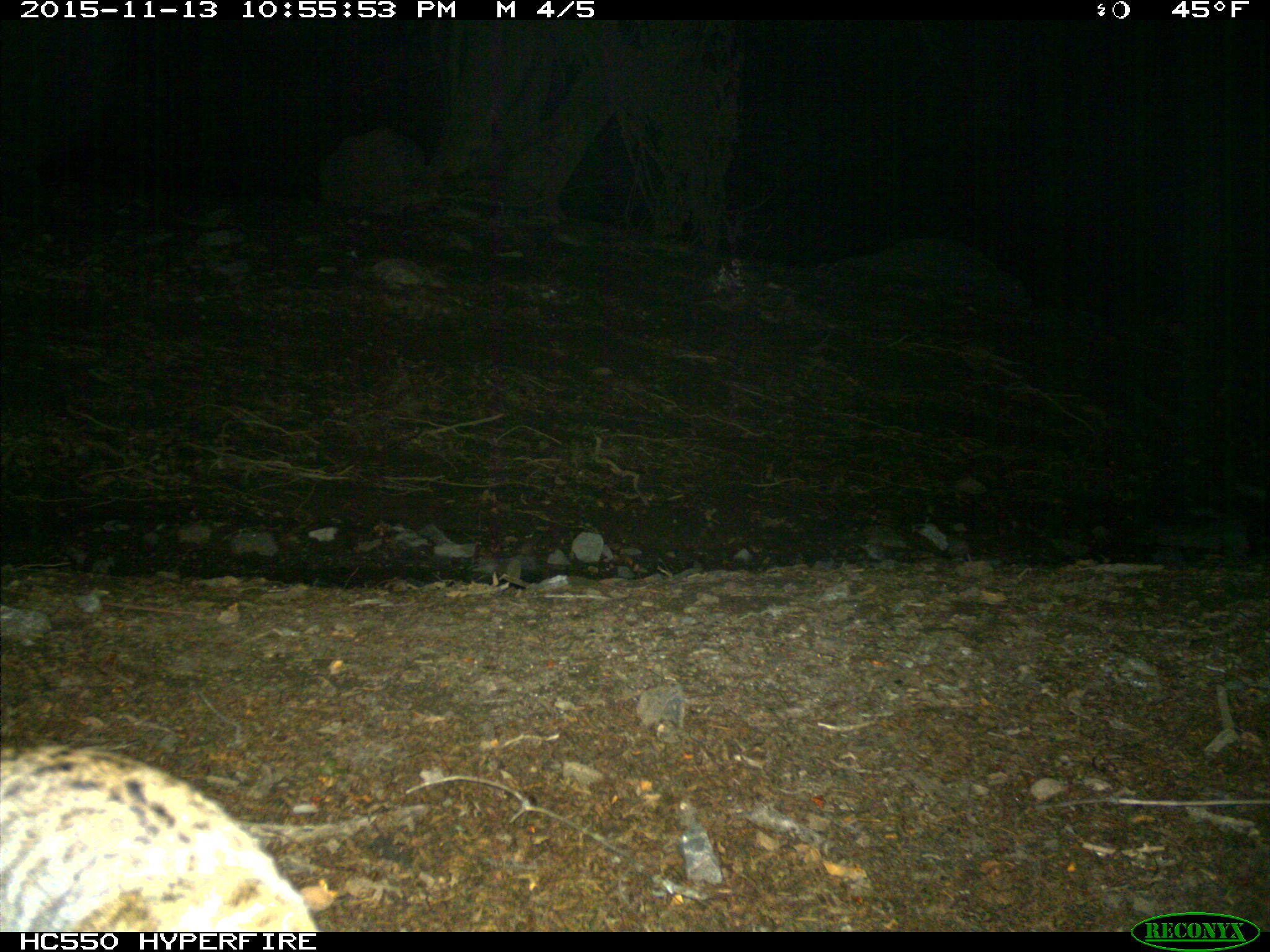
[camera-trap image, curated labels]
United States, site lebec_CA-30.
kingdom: Animalia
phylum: Chordata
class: Mammalia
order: Carnivora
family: Felidae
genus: Lynx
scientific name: Lynx rufus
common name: bobcat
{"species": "Lynx rufus (bobcat)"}